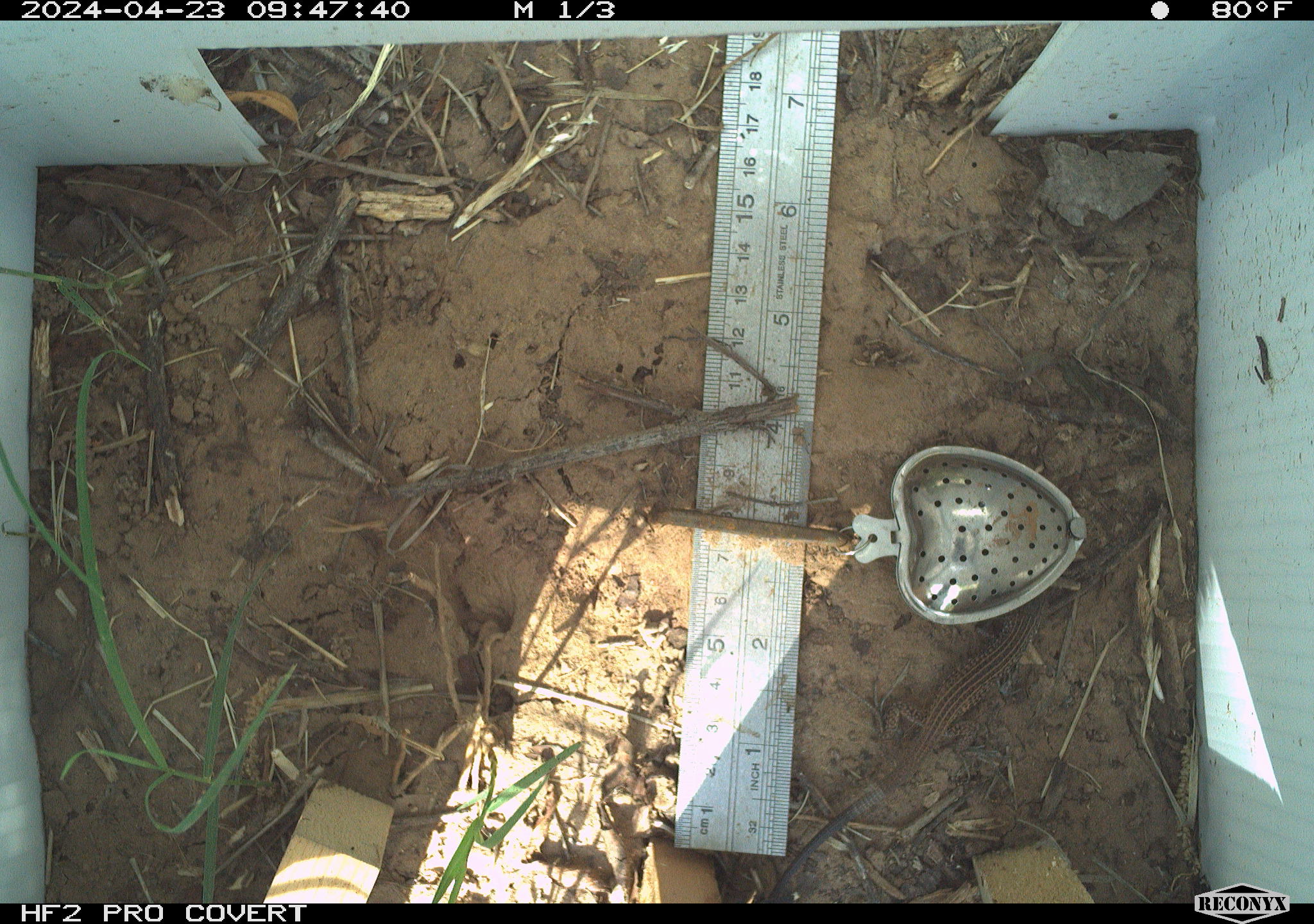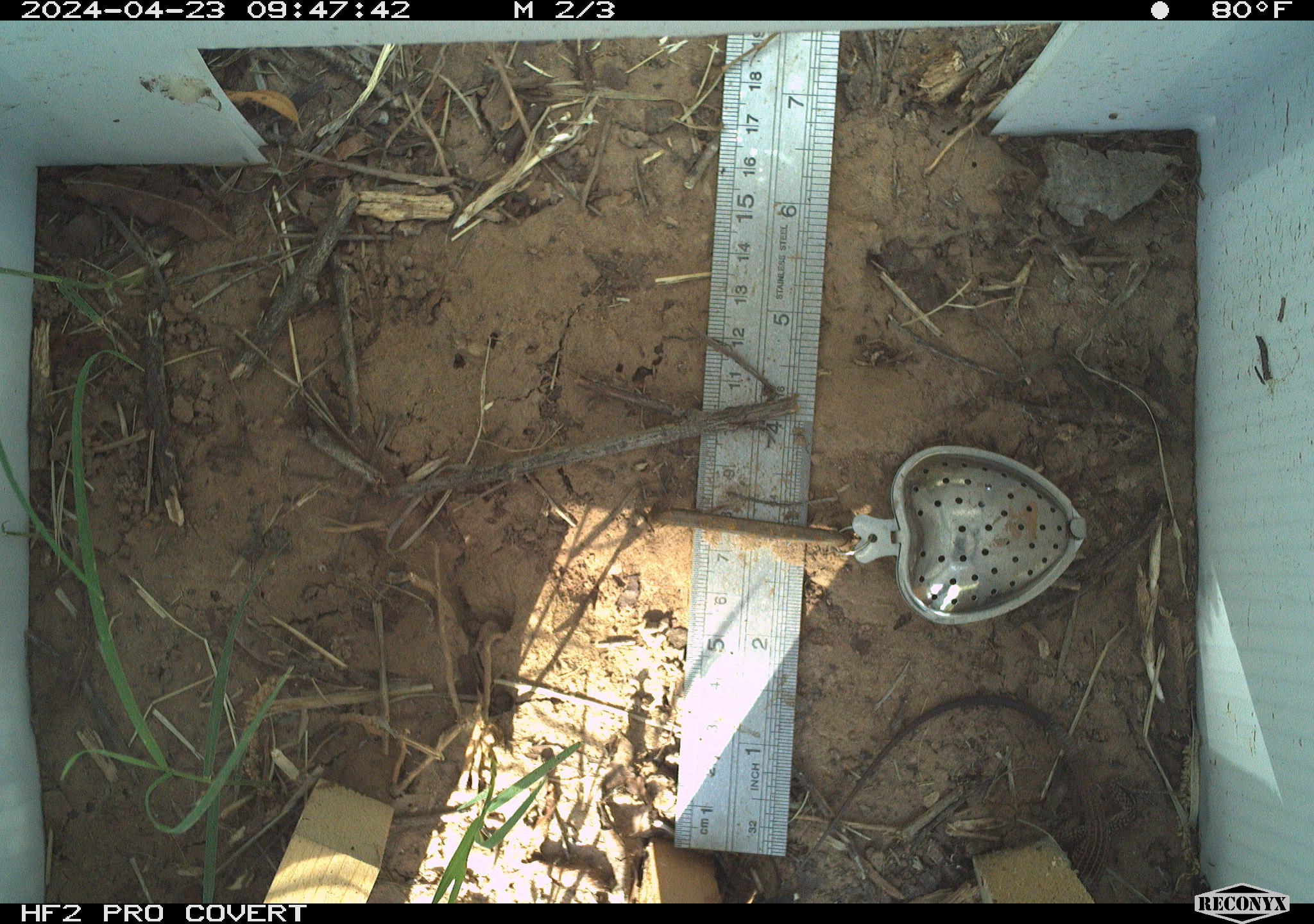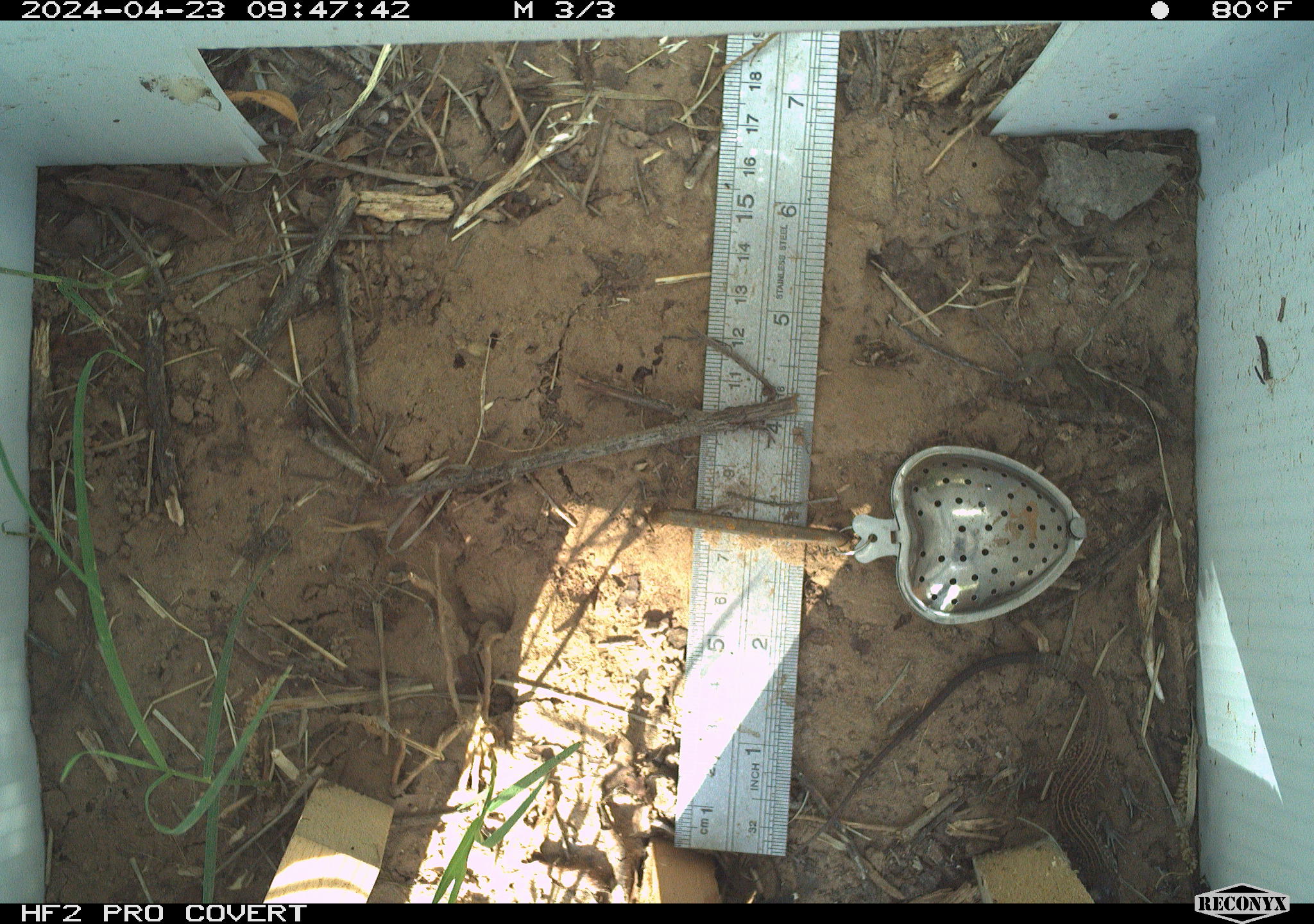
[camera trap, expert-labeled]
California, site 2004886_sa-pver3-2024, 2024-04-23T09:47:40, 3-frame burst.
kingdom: Animalia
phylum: Chordata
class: Reptilia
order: Squamata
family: Teiidae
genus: Aspidoscelis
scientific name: Aspidoscelis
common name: whiptail lizards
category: aspidoscelis species